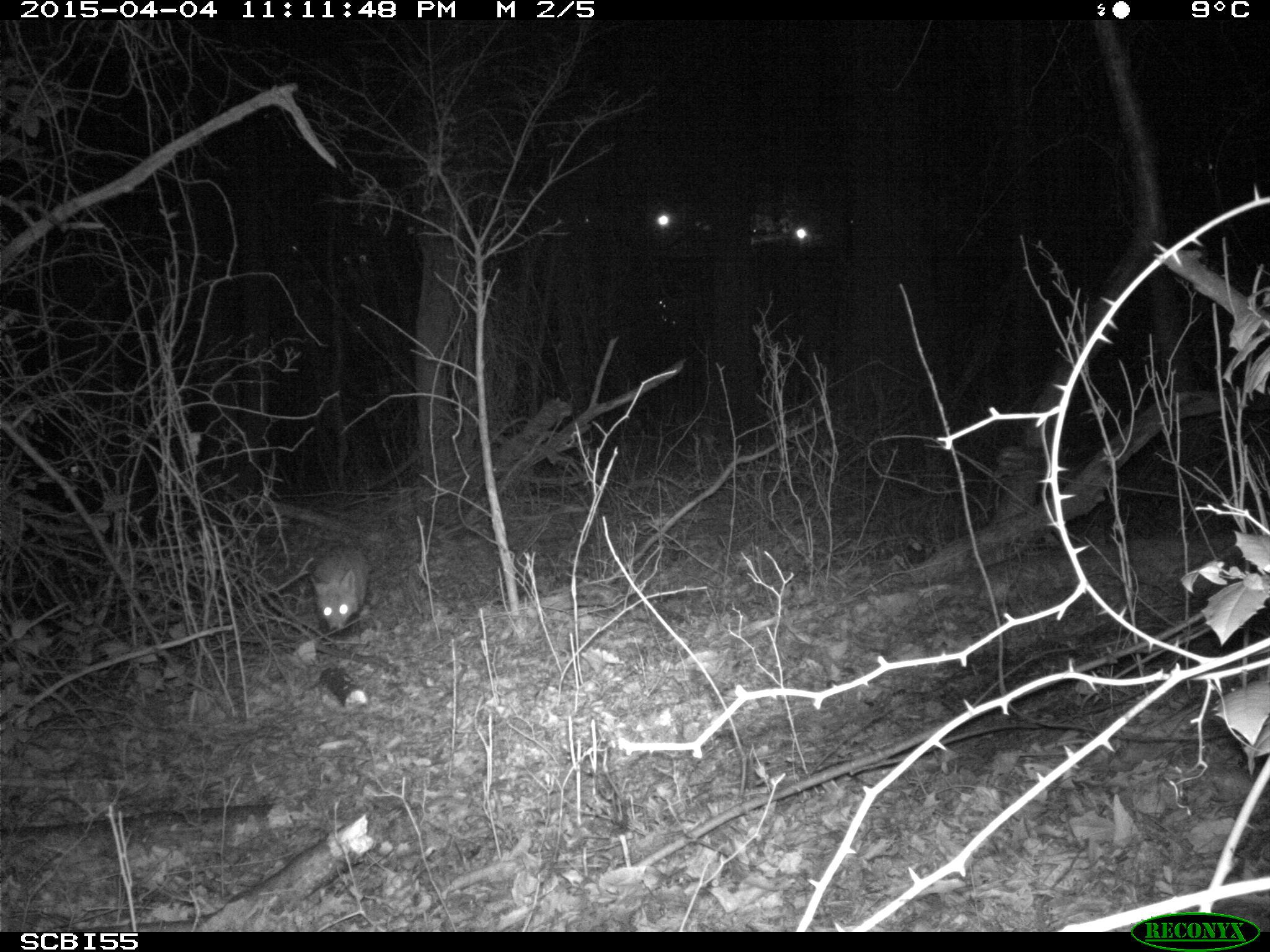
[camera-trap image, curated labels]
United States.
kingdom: Animalia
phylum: Chordata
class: Mammalia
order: Carnivora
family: Canidae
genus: Vulpes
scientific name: Vulpes vulpes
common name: red fox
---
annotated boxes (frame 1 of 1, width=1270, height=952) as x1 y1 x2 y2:
Red Fox: 302 532 379 642